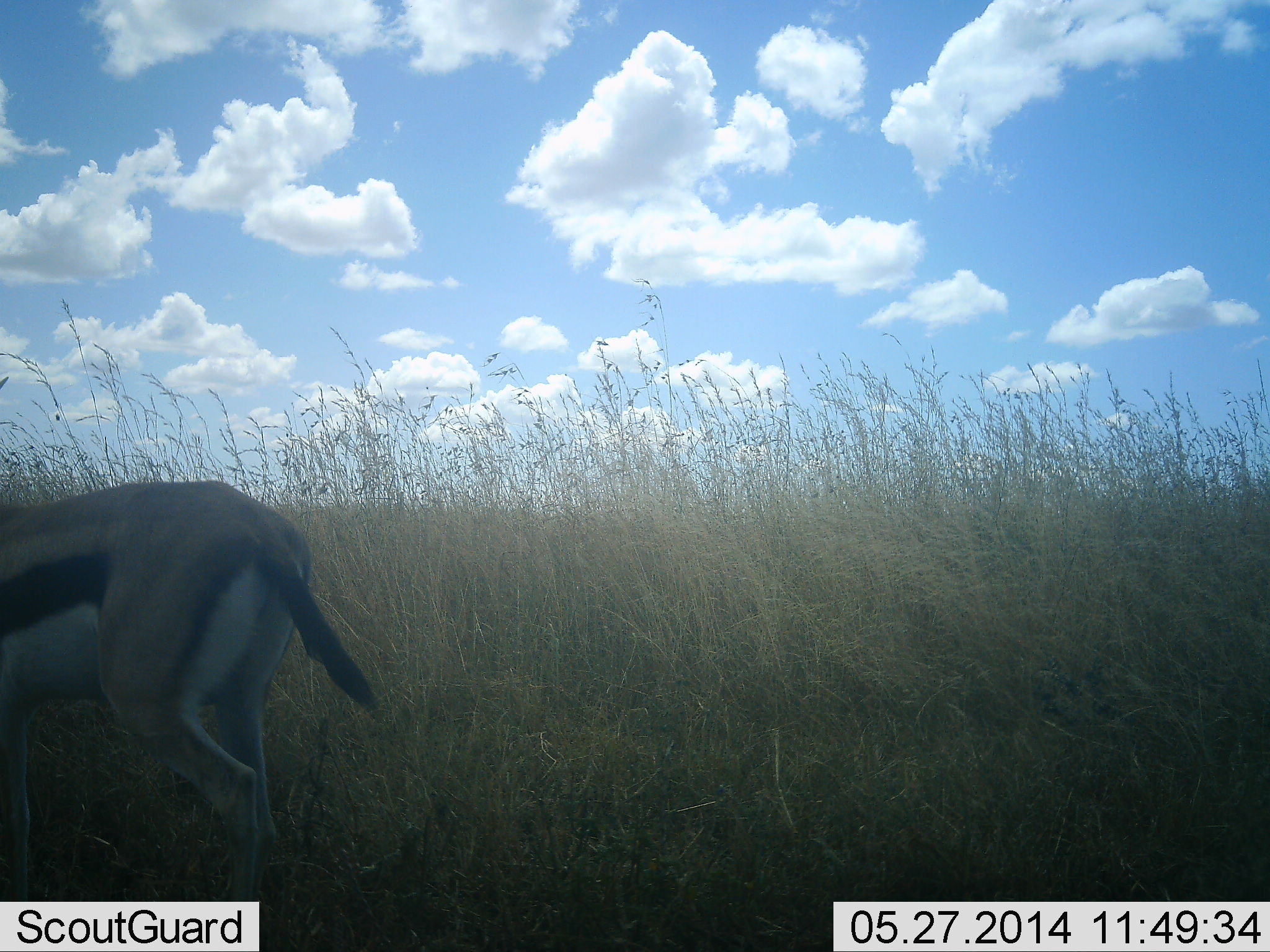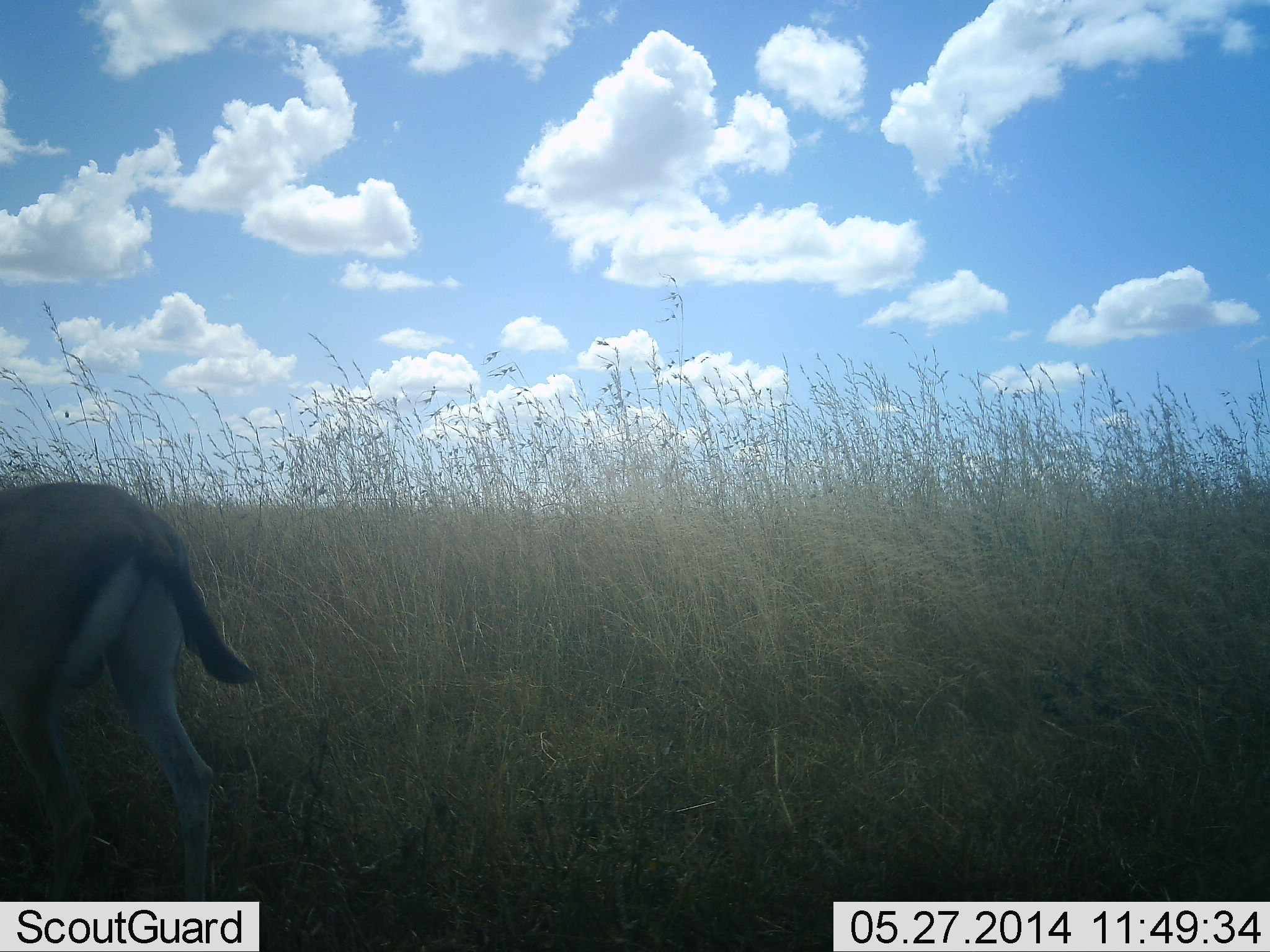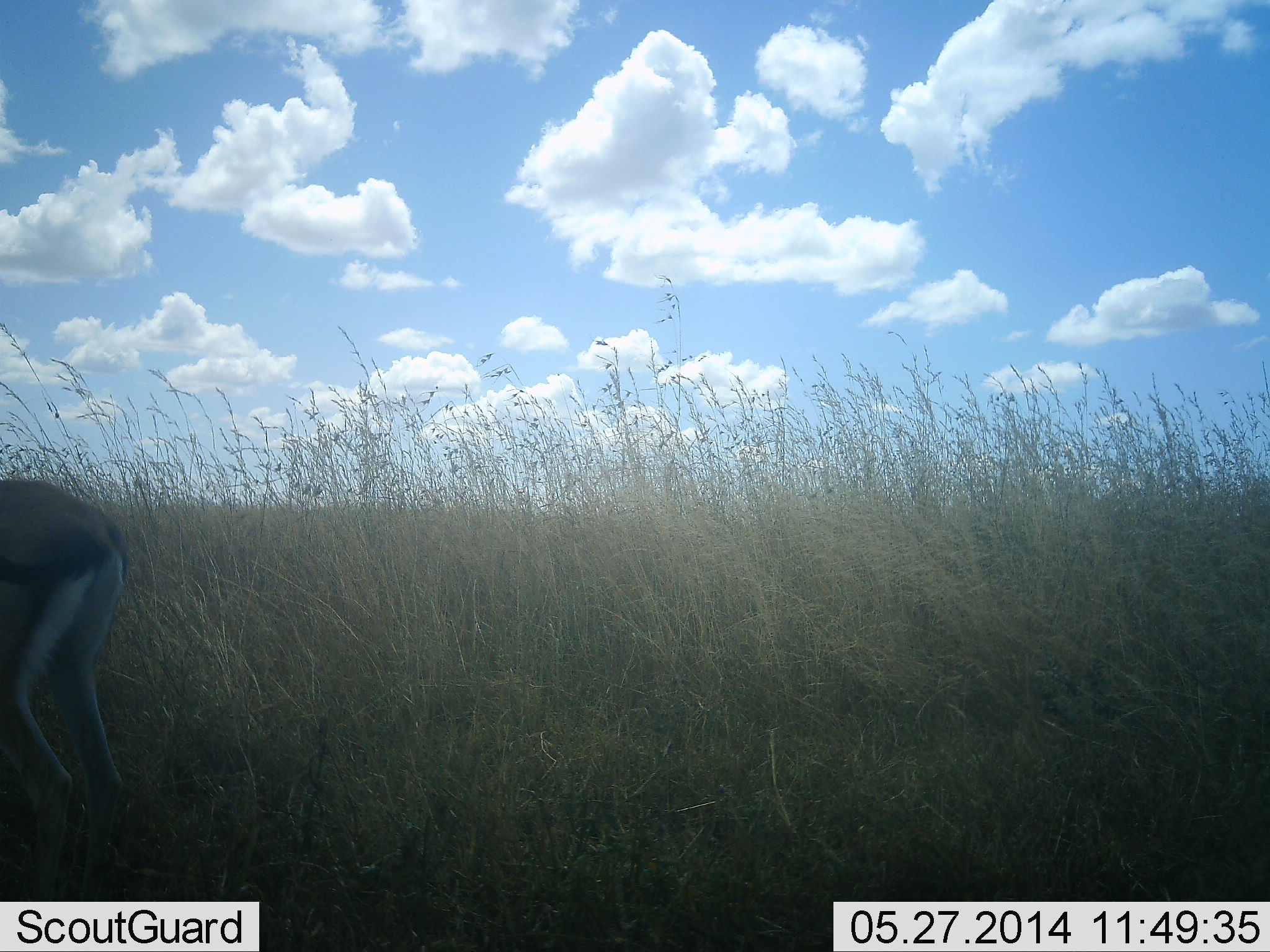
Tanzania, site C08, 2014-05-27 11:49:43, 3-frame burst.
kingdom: Animalia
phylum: Chordata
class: Mammalia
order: Artiodactyla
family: Bovidae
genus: Eudorcas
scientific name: Eudorcas thomsonii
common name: thomson's gazelle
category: gazellethomsons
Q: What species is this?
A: Gazellethomsons (thomson's gazelle) (Eudorcas thomsonii).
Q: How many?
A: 1.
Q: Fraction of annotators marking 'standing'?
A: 10%.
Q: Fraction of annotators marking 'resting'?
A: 0%.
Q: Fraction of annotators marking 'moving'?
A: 90%.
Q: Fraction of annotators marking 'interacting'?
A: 0%.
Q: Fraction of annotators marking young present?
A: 0%.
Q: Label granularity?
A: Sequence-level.